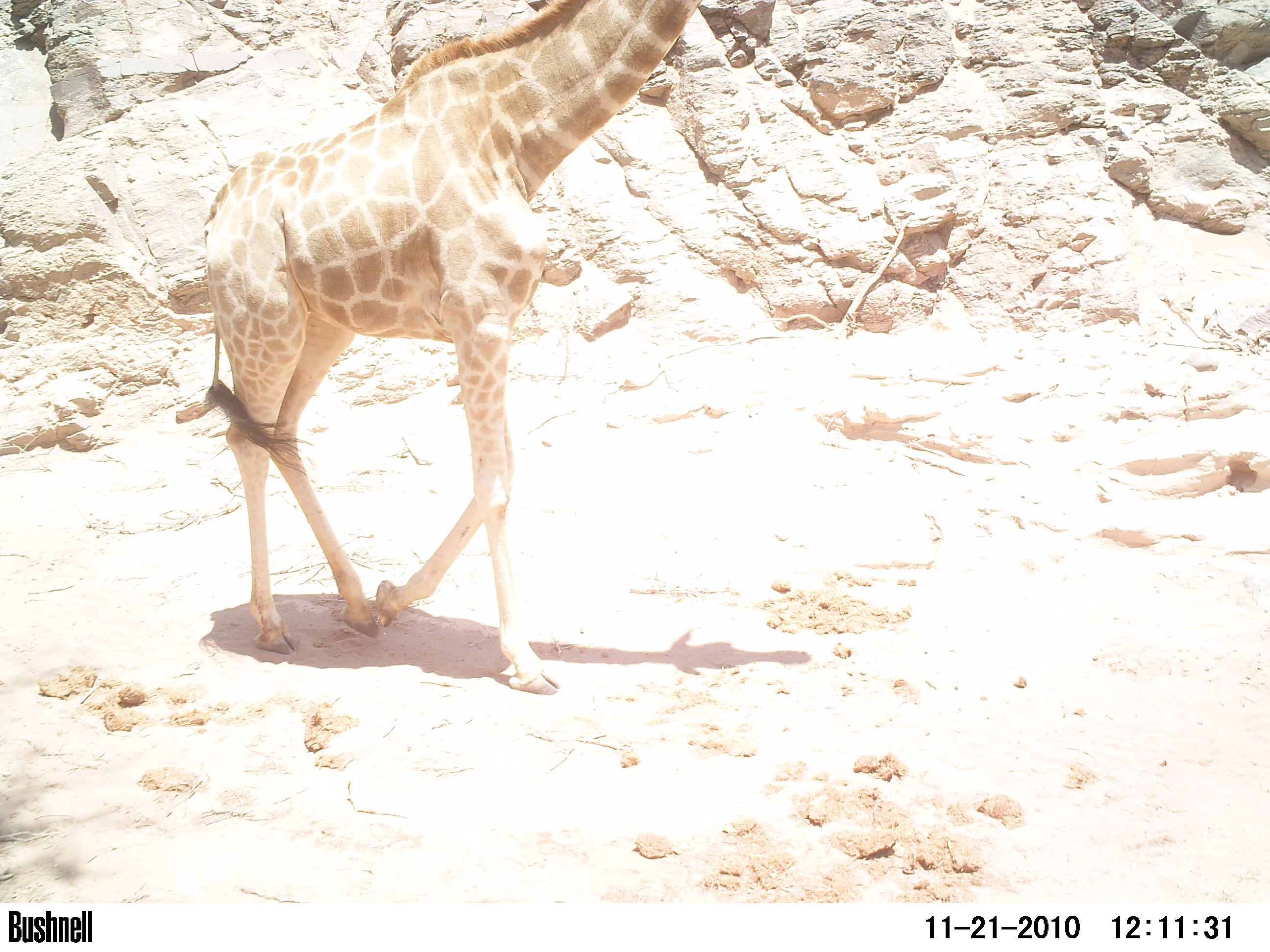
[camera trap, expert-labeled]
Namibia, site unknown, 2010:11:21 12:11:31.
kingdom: Animalia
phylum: Chordata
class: Mammalia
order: Artiodactyla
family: Giraffidae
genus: Giraffa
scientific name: Giraffa camelopardalis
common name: giraffe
Giraffa camelopardalis (giraffe).